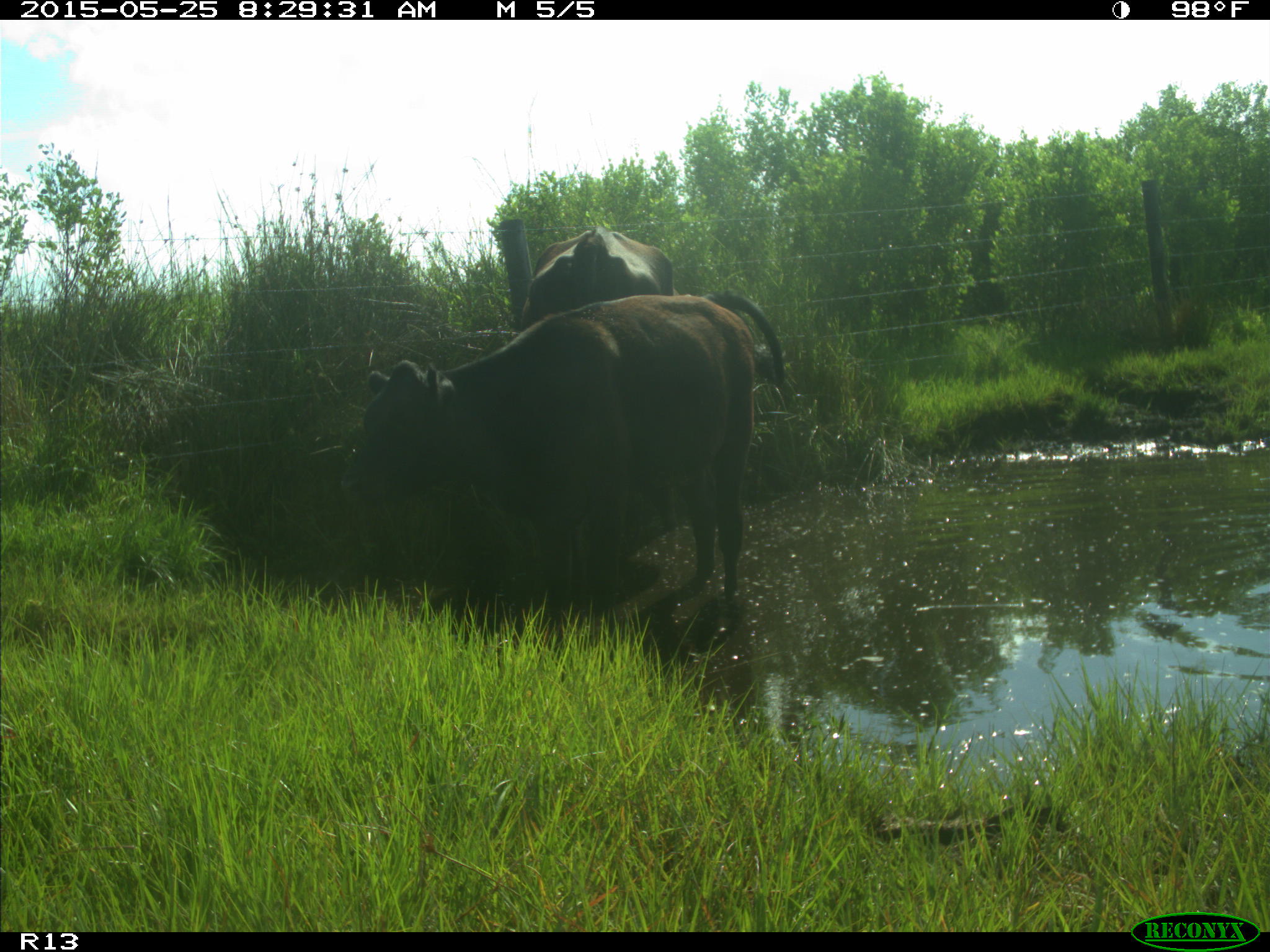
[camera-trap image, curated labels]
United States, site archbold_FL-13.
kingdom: Animalia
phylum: Chordata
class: Mammalia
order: Artiodactyla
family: Bovidae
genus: Bos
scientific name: Bos taurus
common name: domestic cow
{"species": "Bos taurus (domestic cow)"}